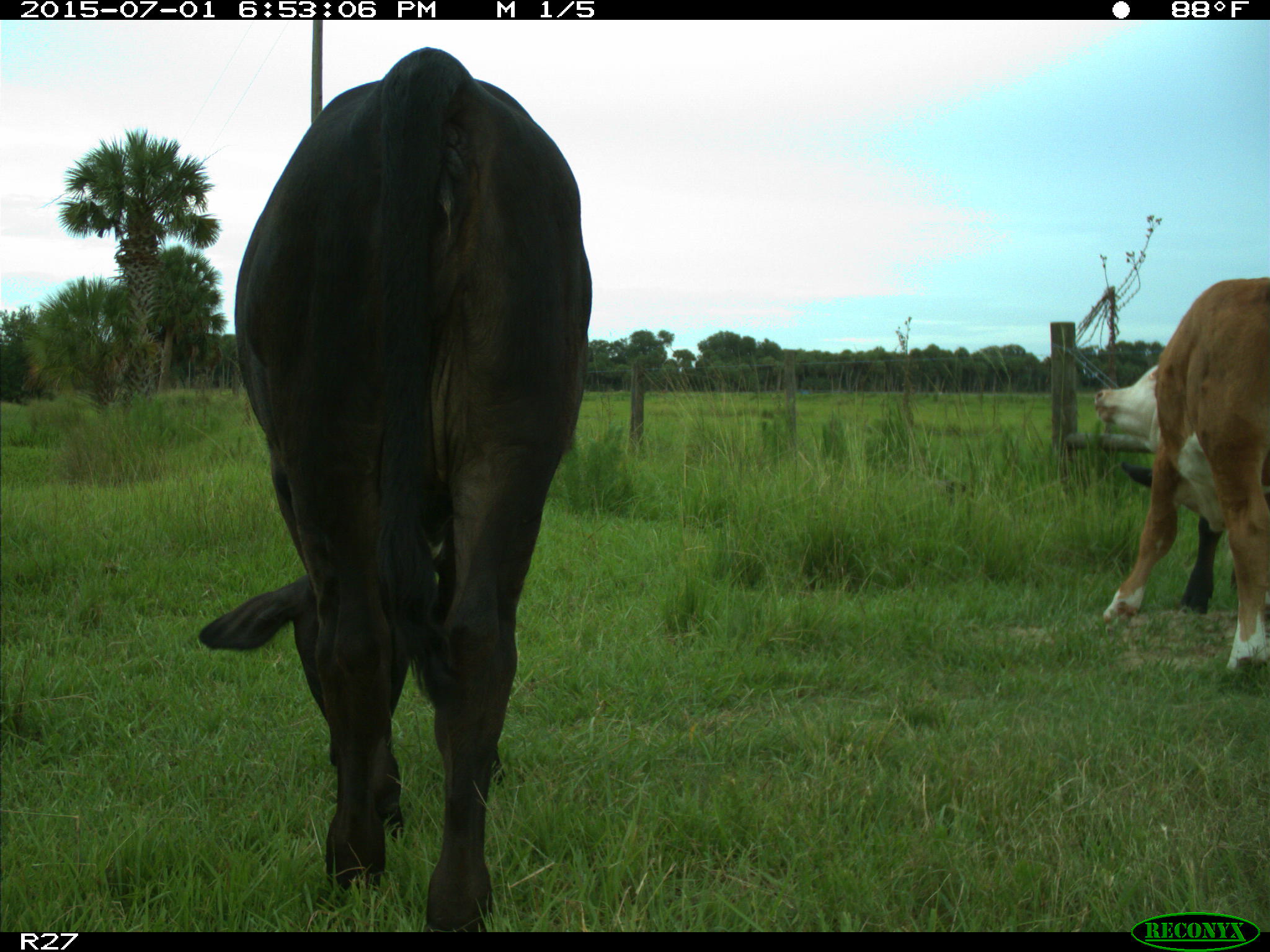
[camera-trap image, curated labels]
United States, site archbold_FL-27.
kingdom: Animalia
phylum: Chordata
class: Mammalia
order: Artiodactyla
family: Bovidae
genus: Bos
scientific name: Bos taurus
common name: domestic cow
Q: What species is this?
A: Bos taurus (domestic cow).